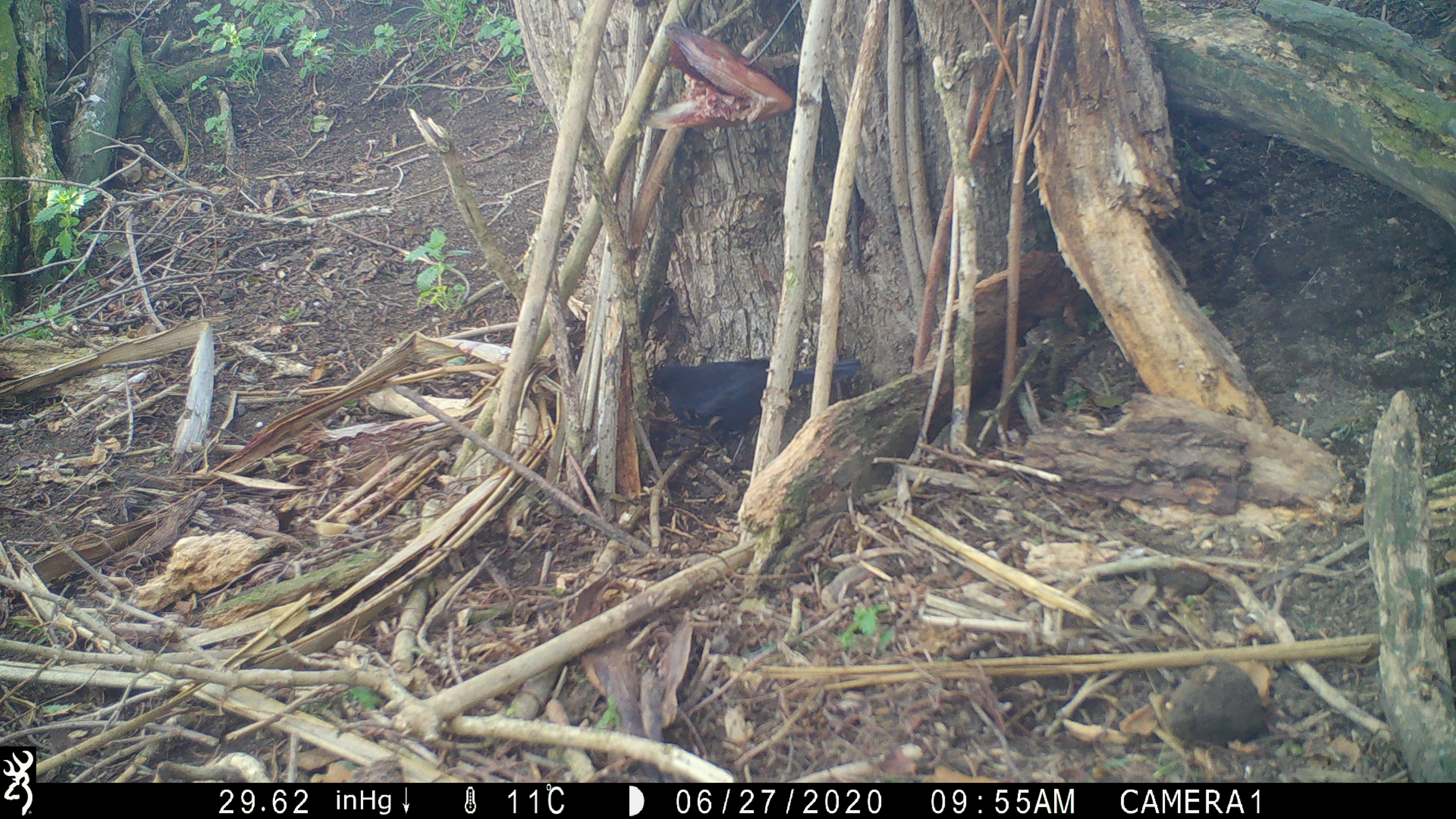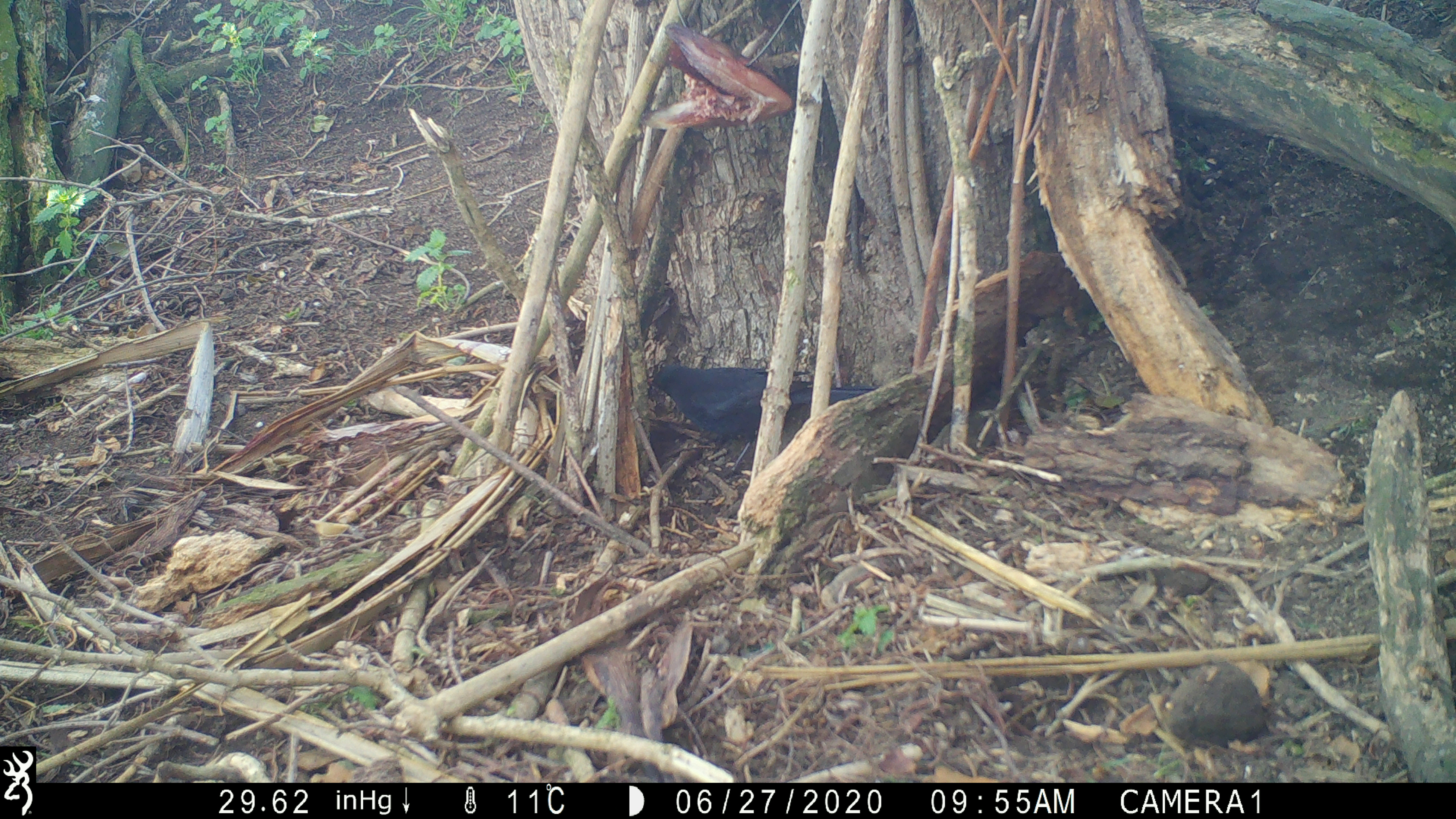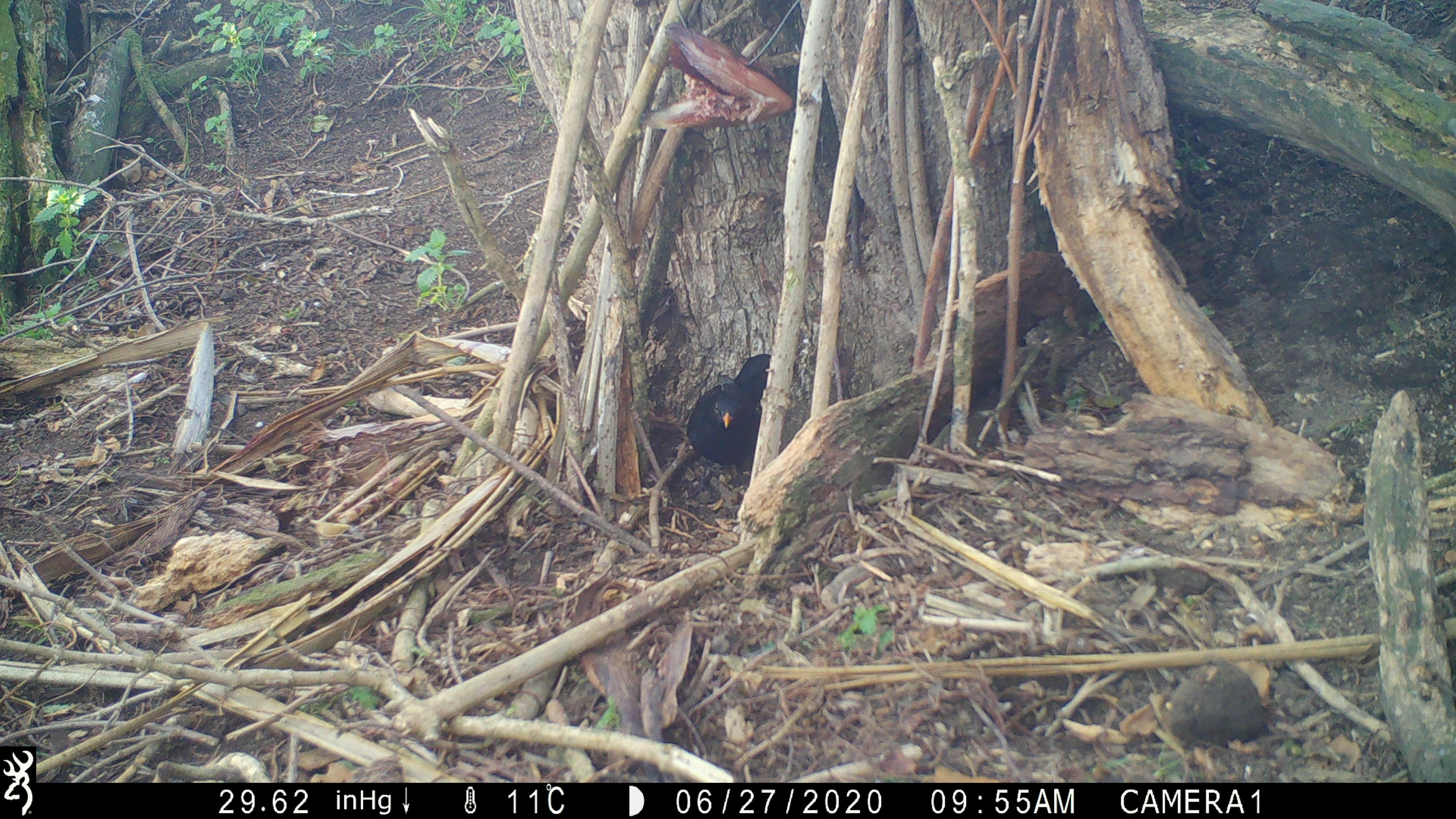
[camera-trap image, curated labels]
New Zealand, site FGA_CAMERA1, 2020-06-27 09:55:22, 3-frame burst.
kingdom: Animalia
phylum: Chordata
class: Aves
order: Passeriformes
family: Turdidae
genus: Turdus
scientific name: Turdus merula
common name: eurasian blackbird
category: blackbird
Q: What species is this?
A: Blackbird (eurasian blackbird) (Turdus merula).